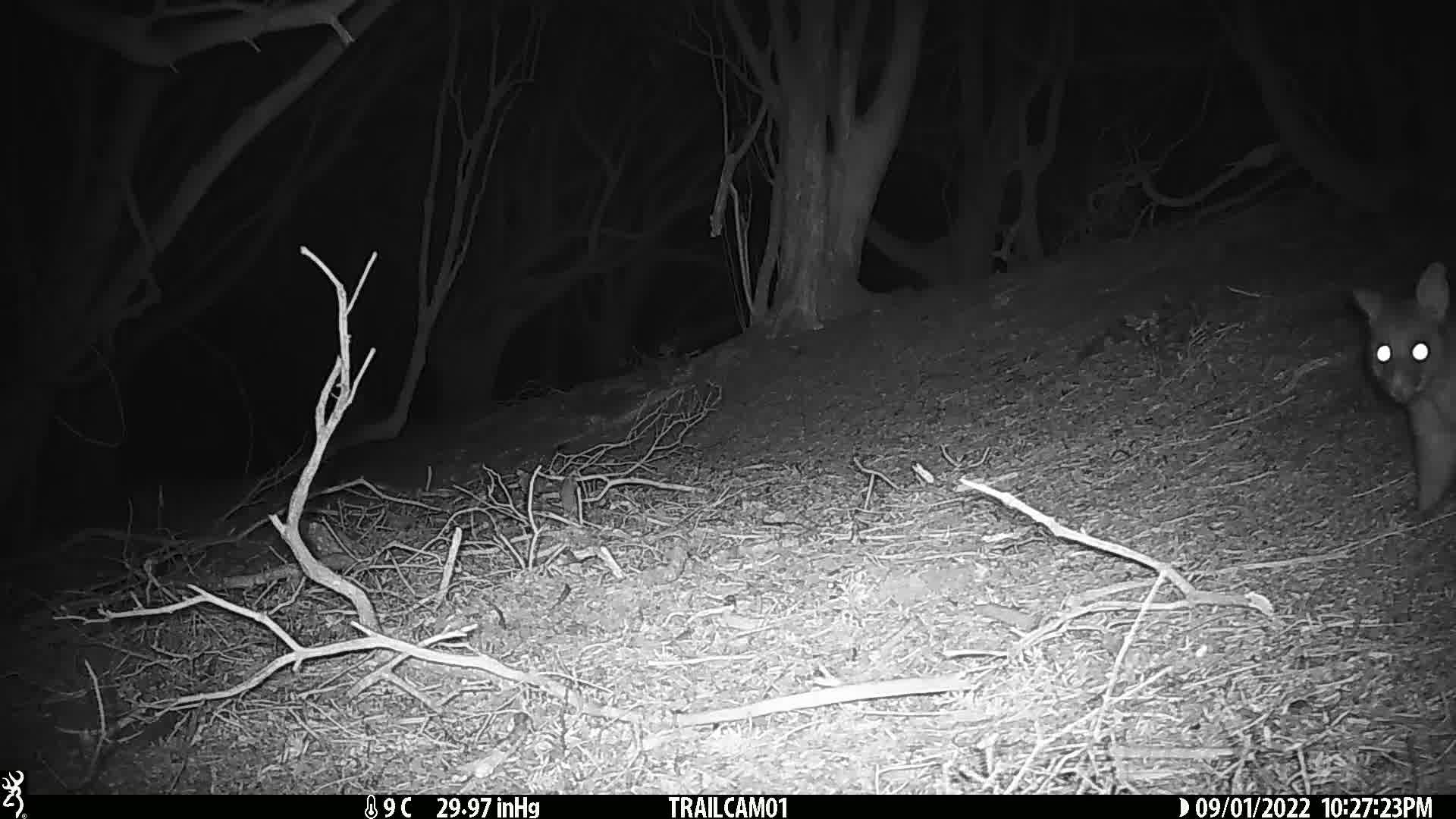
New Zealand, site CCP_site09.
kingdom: Animalia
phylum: Chordata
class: Mammalia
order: Diprotodontia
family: Phalangeridae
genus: Trichosurus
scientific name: Trichosurus vulpecula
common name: common brushtail possum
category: possum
Possum (common brushtail possum) (Trichosurus vulpecula).